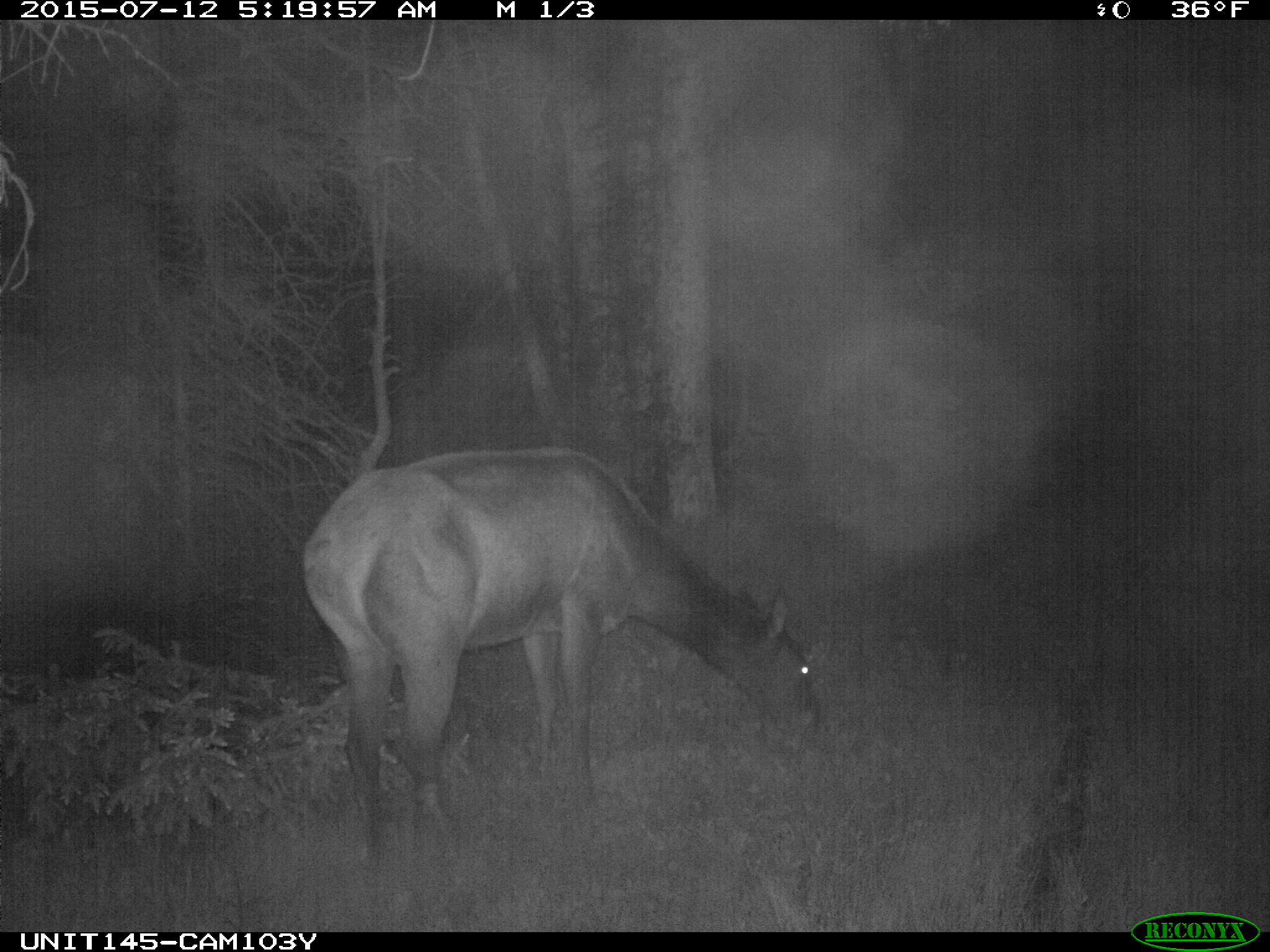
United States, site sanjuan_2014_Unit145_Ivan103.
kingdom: Animalia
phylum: Chordata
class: Mammalia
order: Artiodactyla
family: Cervidae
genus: Cervus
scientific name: Cervus elaphus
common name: red deer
Cervus elaphus (red deer).